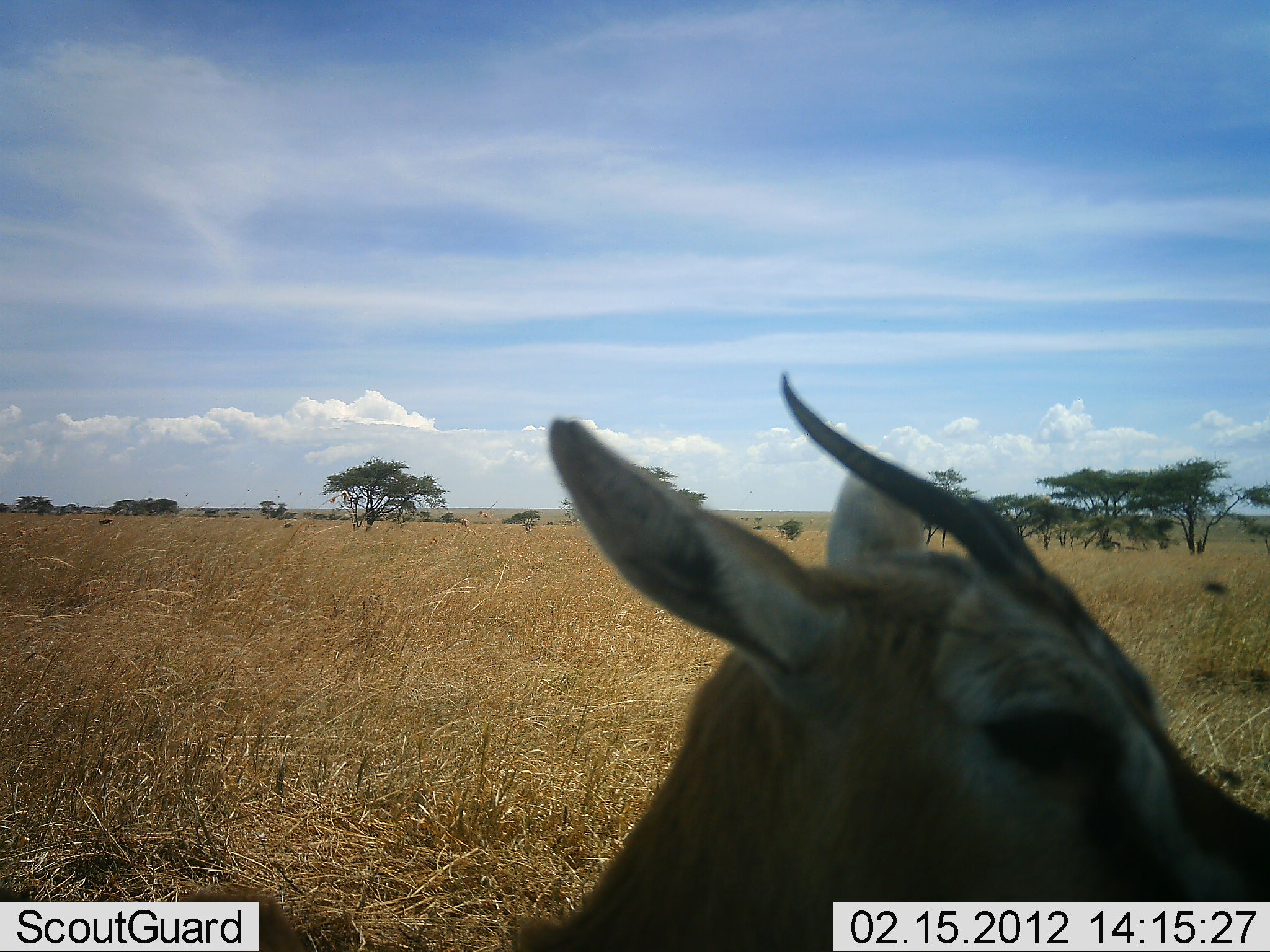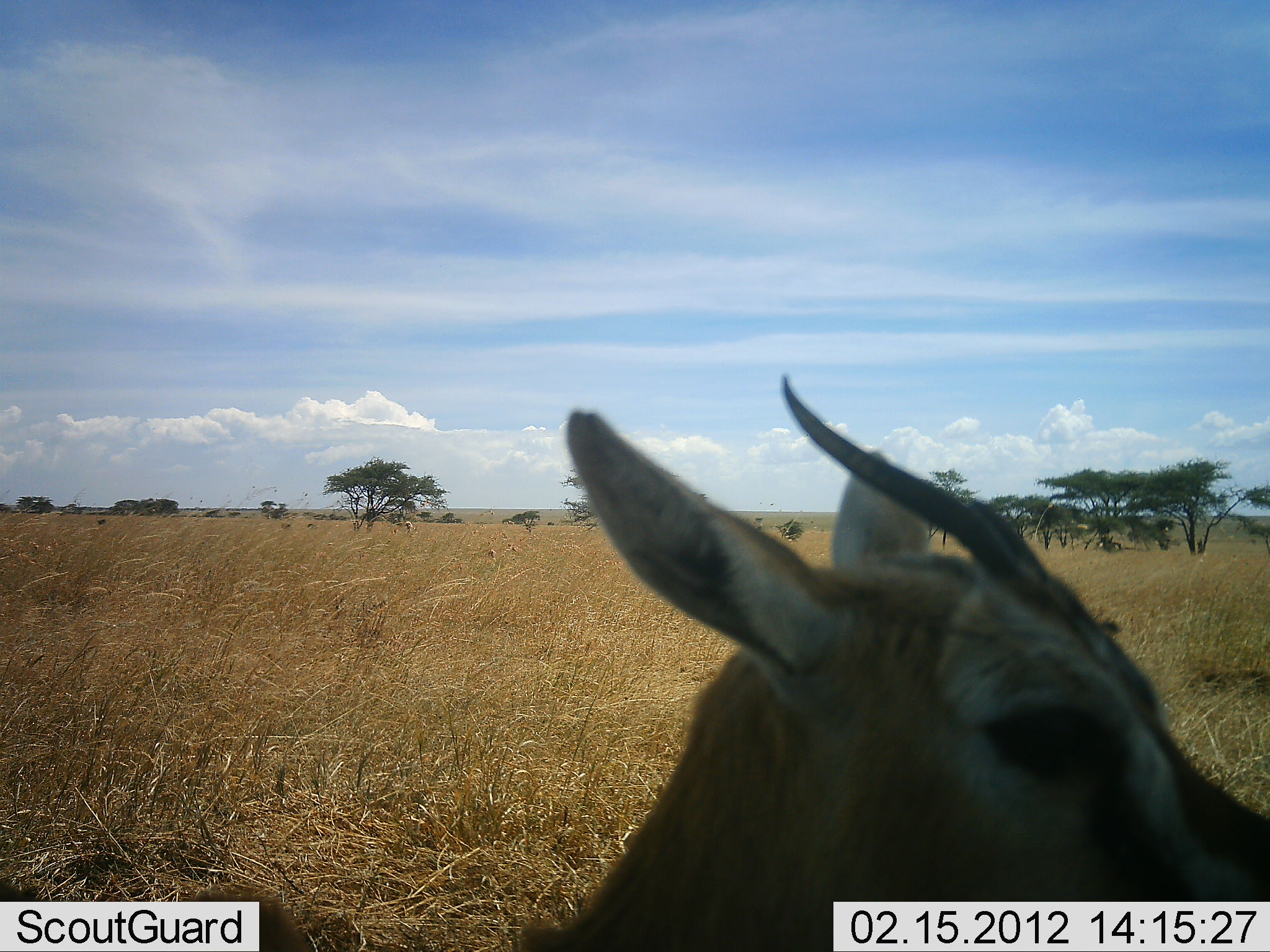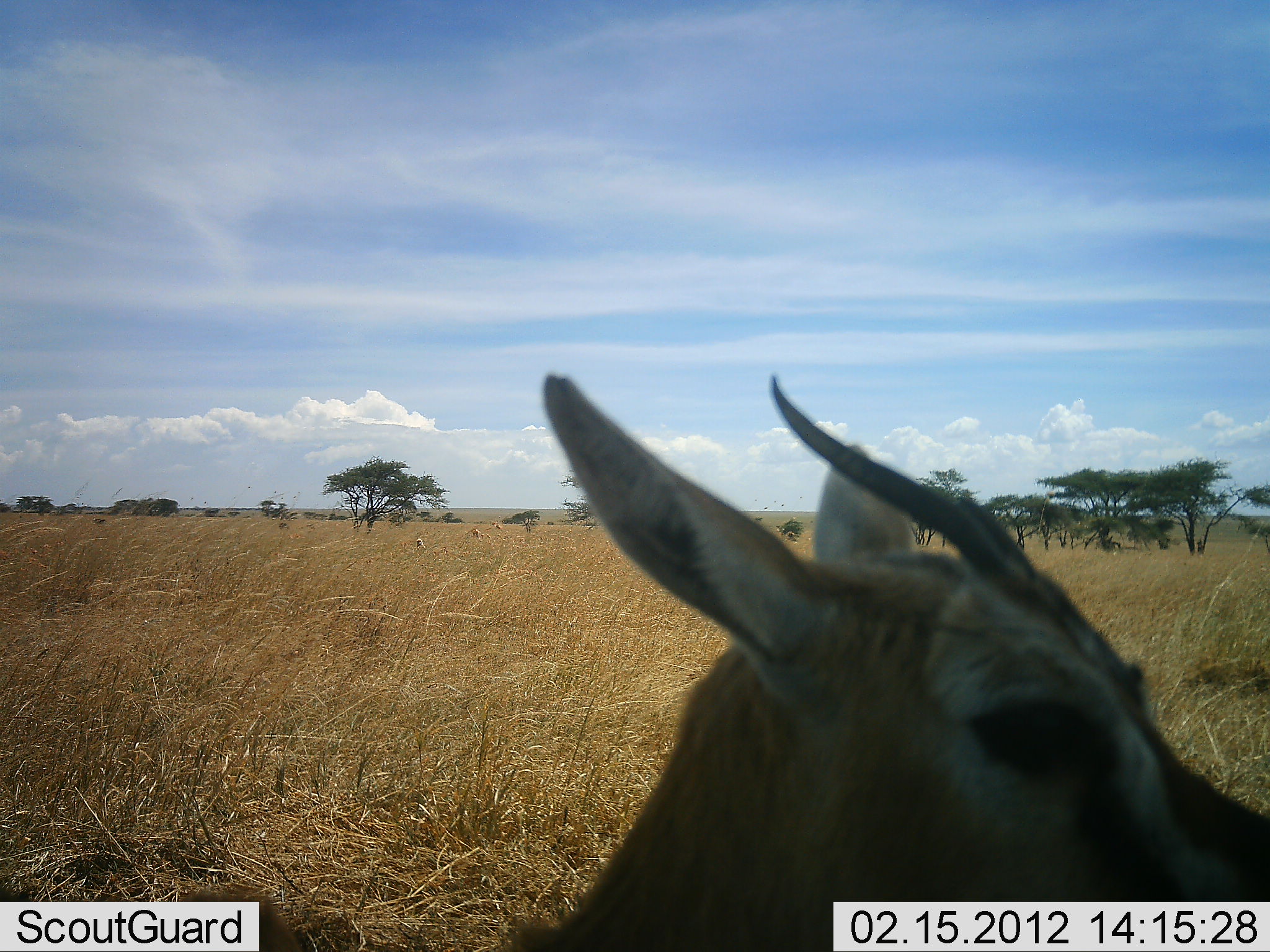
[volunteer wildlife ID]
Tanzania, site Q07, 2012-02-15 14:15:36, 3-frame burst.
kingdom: Animalia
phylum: Chordata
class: Mammalia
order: Artiodactyla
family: Bovidae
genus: Eudorcas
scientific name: Eudorcas thomsonii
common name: thomson's gazelle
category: gazellethomsons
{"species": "gazellethomsons (thomson's gazelle) (Eudorcas thomsonii)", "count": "1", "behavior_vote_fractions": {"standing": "77%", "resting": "23%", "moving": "0%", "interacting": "0%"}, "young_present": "0%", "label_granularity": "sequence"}